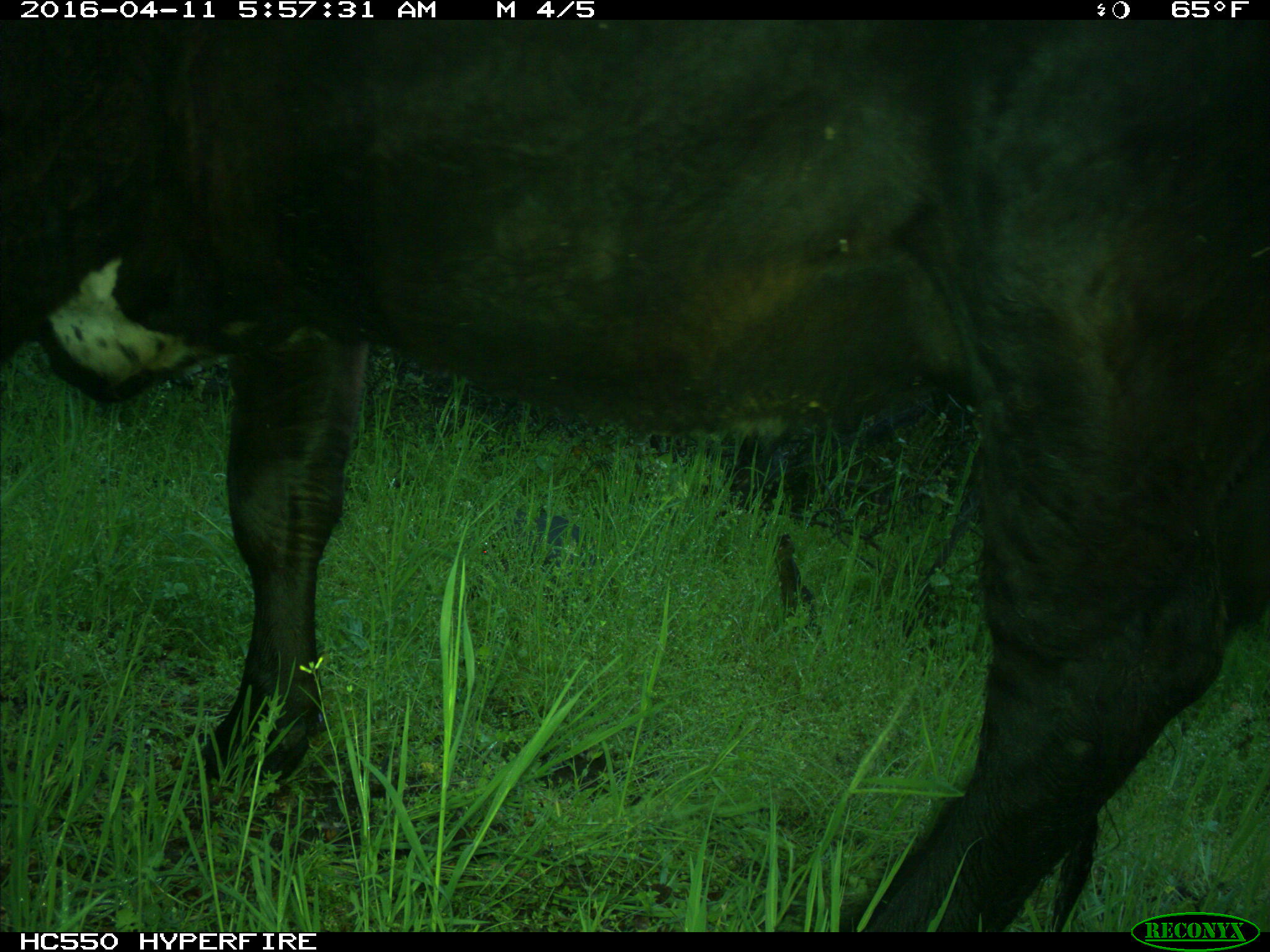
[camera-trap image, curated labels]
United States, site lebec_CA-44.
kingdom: Animalia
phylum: Chordata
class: Mammalia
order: Artiodactyla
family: Bovidae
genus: Bos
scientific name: Bos taurus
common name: domestic cow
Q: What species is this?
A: Bos taurus (domestic cow).